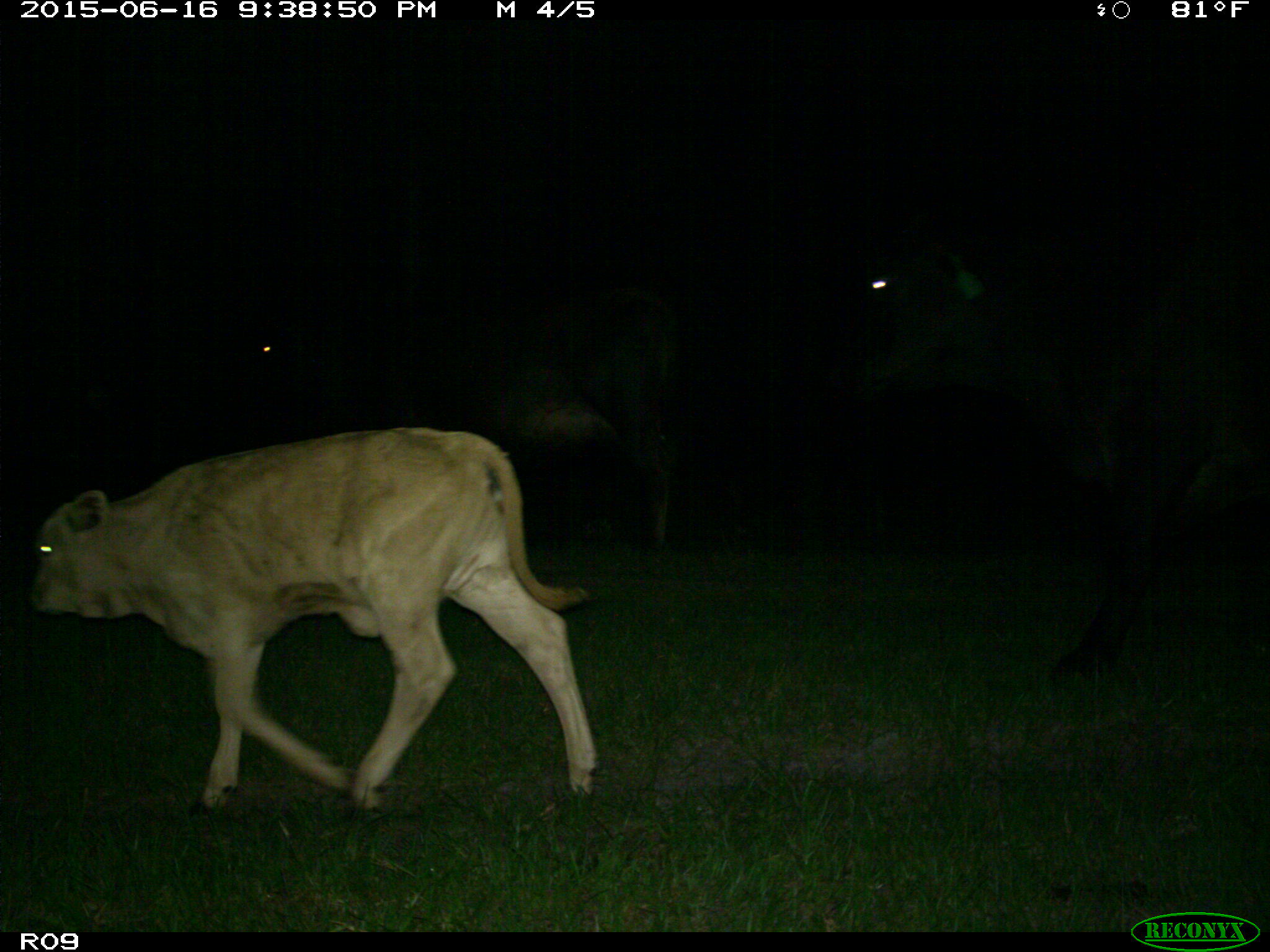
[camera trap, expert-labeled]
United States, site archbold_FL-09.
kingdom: Animalia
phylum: Chordata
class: Mammalia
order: Artiodactyla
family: Bovidae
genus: Bos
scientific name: Bos taurus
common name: domestic cow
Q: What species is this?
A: Bos taurus (domestic cow).